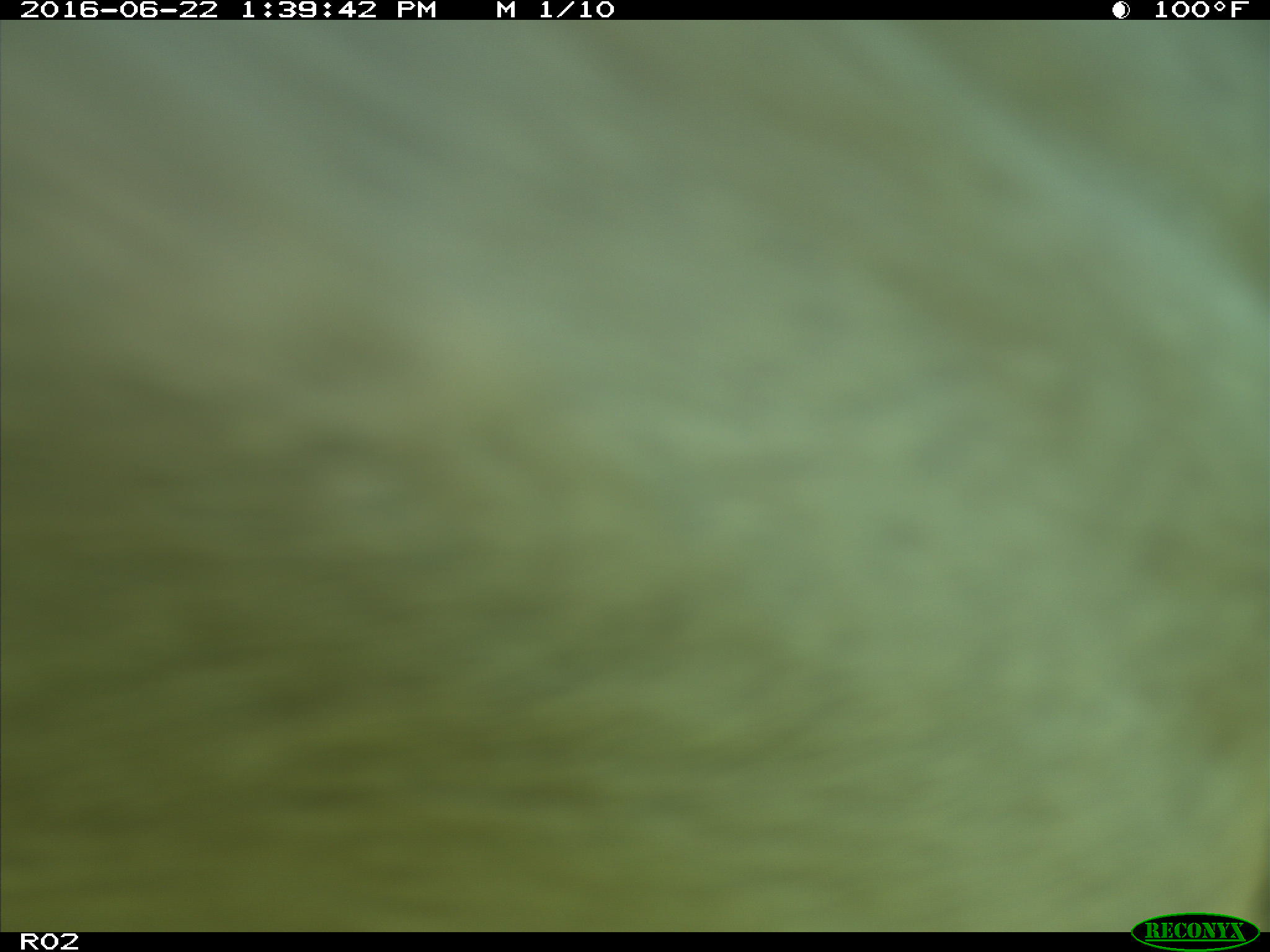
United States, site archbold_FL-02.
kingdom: Animalia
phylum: Chordata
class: Mammalia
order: Artiodactyla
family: Bovidae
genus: Bos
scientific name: Bos taurus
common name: domestic cow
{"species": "Bos taurus (domestic cow)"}